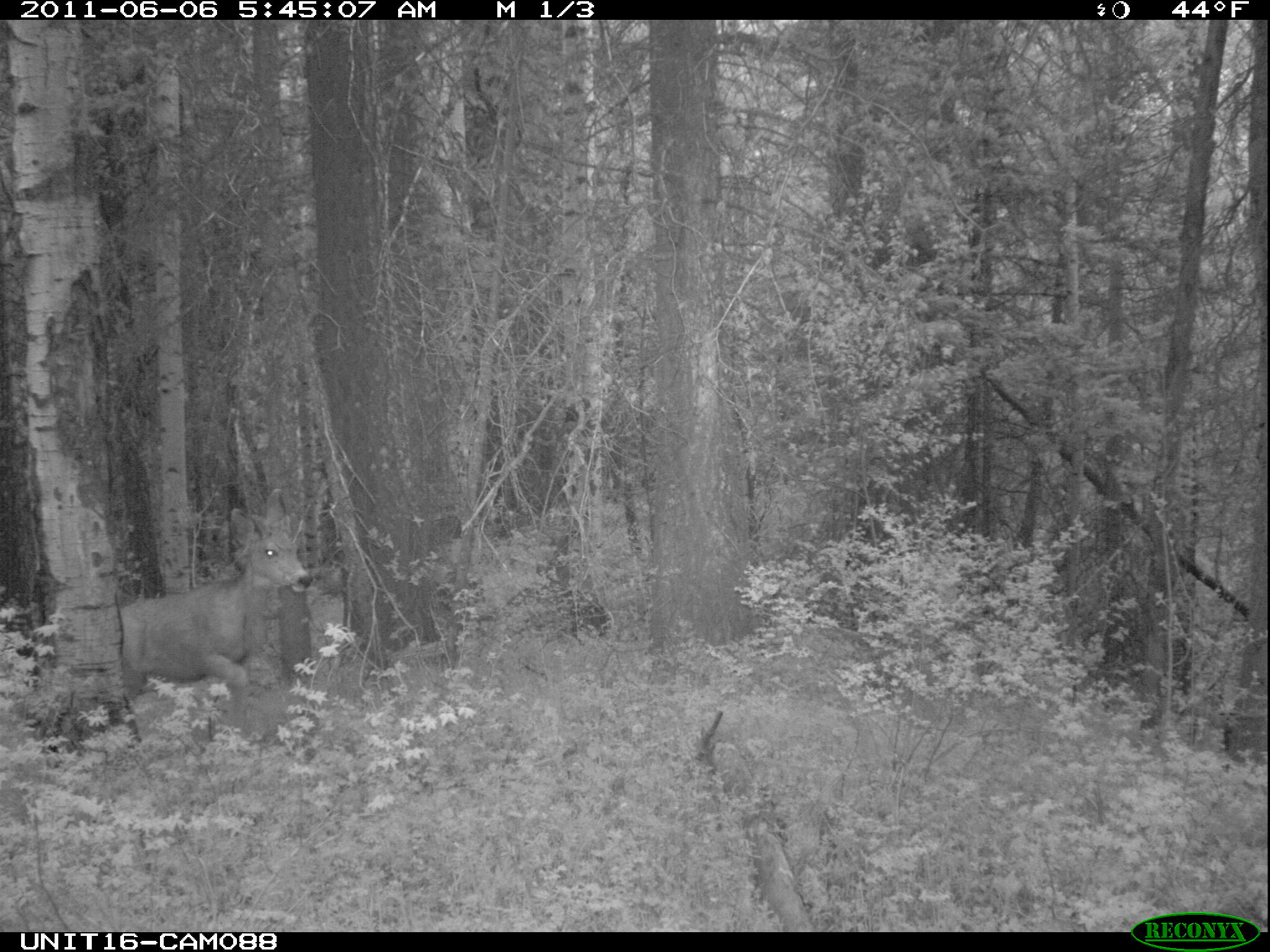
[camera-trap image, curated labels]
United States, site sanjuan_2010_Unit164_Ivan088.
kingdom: Animalia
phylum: Chordata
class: Mammalia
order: Artiodactyla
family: Cervidae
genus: Odocoileus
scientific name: Odocoileus hemionus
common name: mule deer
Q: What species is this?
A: Odocoileus hemionus (mule deer).